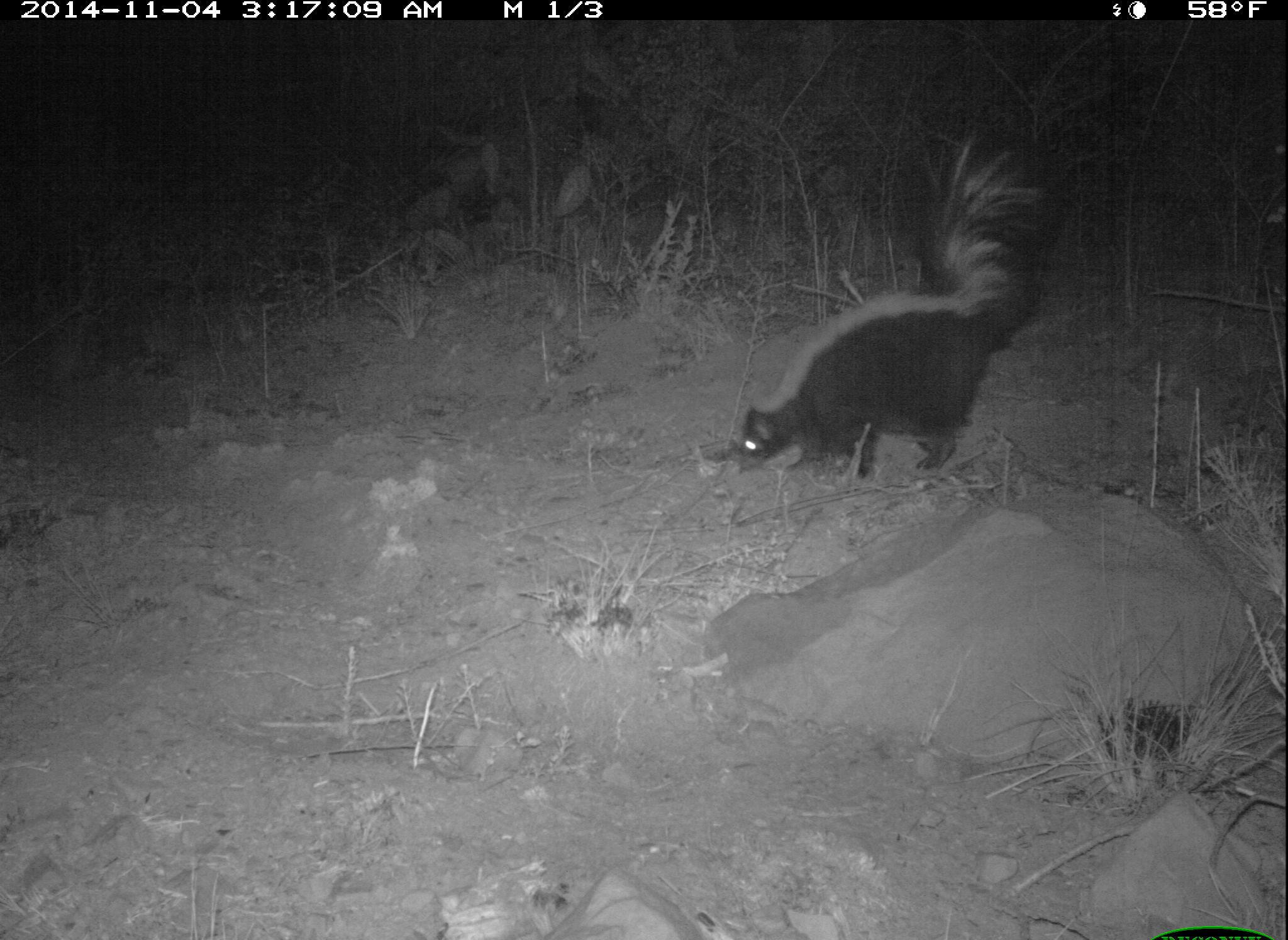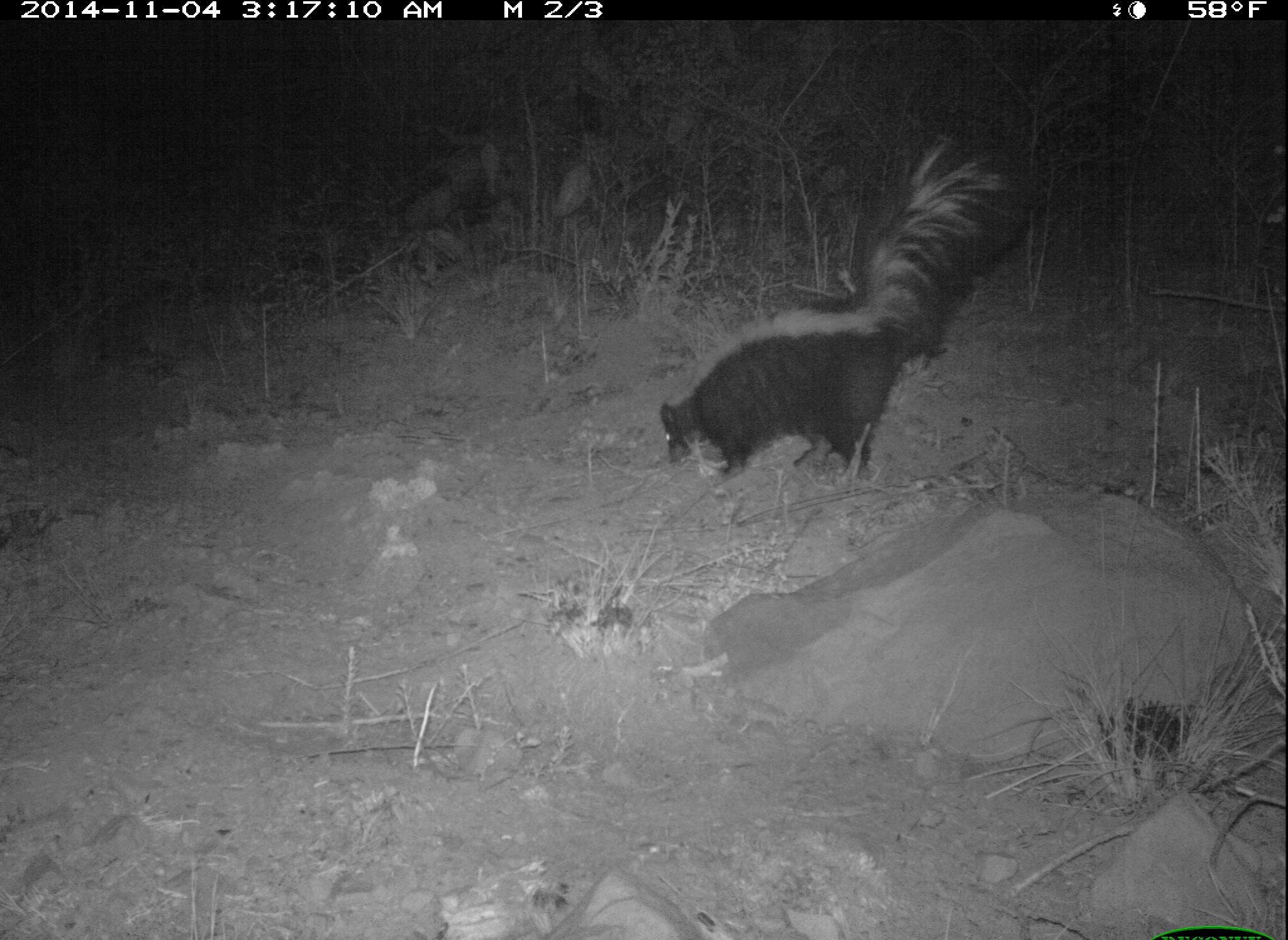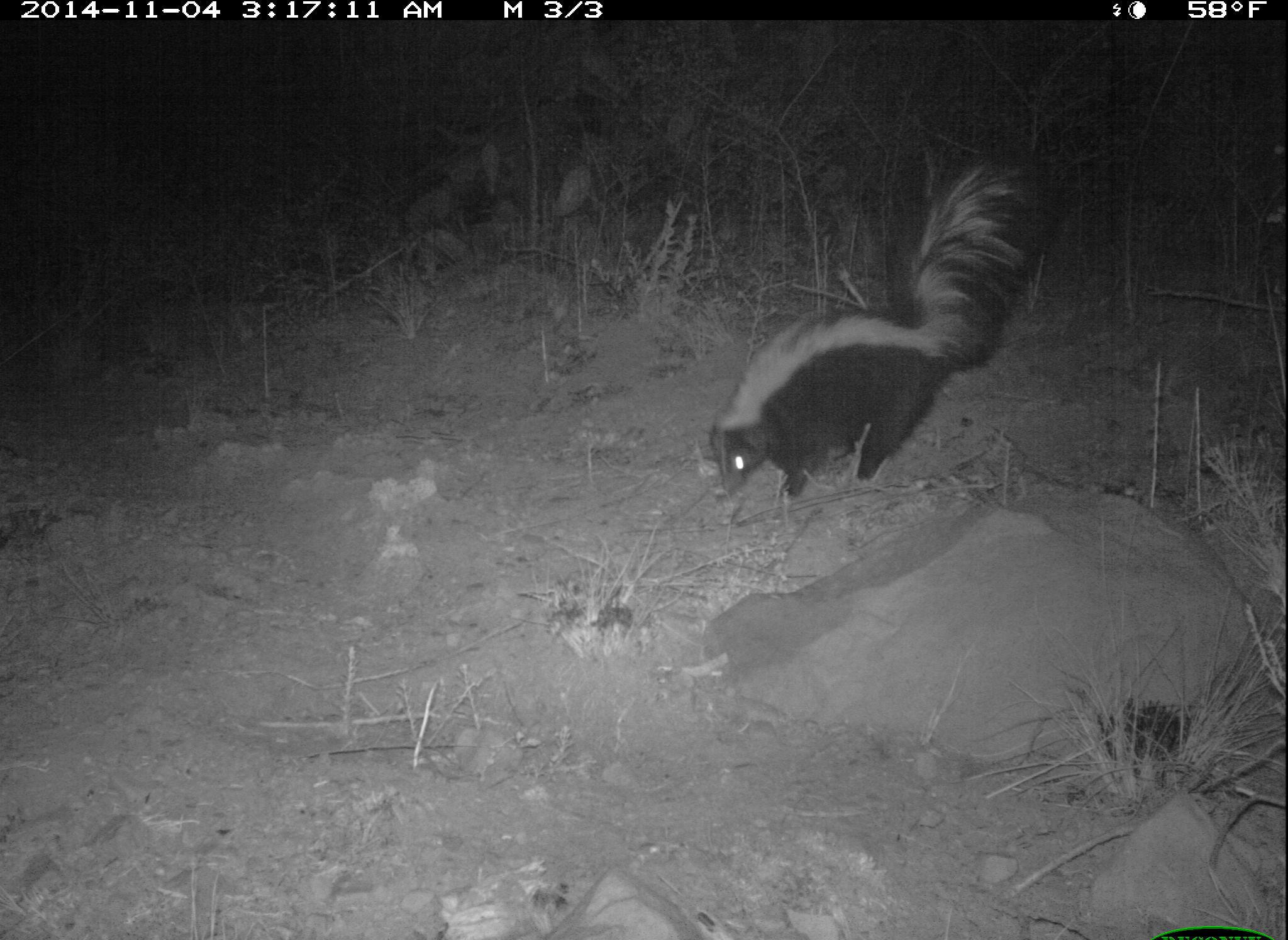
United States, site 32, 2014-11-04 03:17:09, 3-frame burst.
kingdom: Animalia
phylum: Chordata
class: Mammalia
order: Carnivora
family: Mephitidae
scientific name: Mephitidae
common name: skunk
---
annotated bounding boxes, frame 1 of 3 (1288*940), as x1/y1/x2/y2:
skunk: 733/134/1054/484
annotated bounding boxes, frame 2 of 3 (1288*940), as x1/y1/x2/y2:
skunk: 658/139/1039/484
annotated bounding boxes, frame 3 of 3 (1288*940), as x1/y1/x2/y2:
skunk: 706/162/1055/522